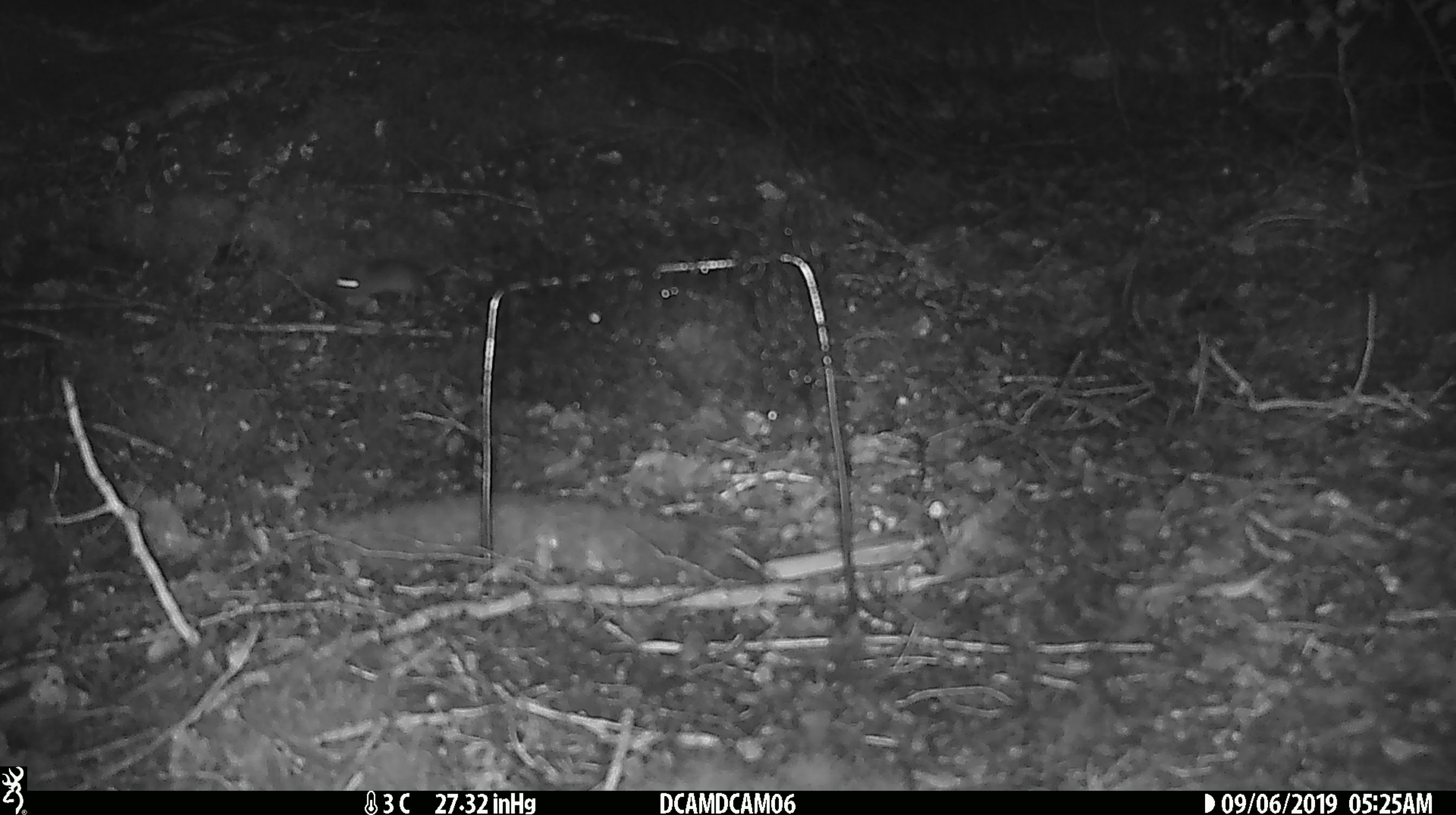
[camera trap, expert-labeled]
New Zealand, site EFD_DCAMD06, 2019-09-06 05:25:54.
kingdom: Animalia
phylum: Chordata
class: Mammalia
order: Rodentia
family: Muridae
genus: Mus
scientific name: Mus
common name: mouse